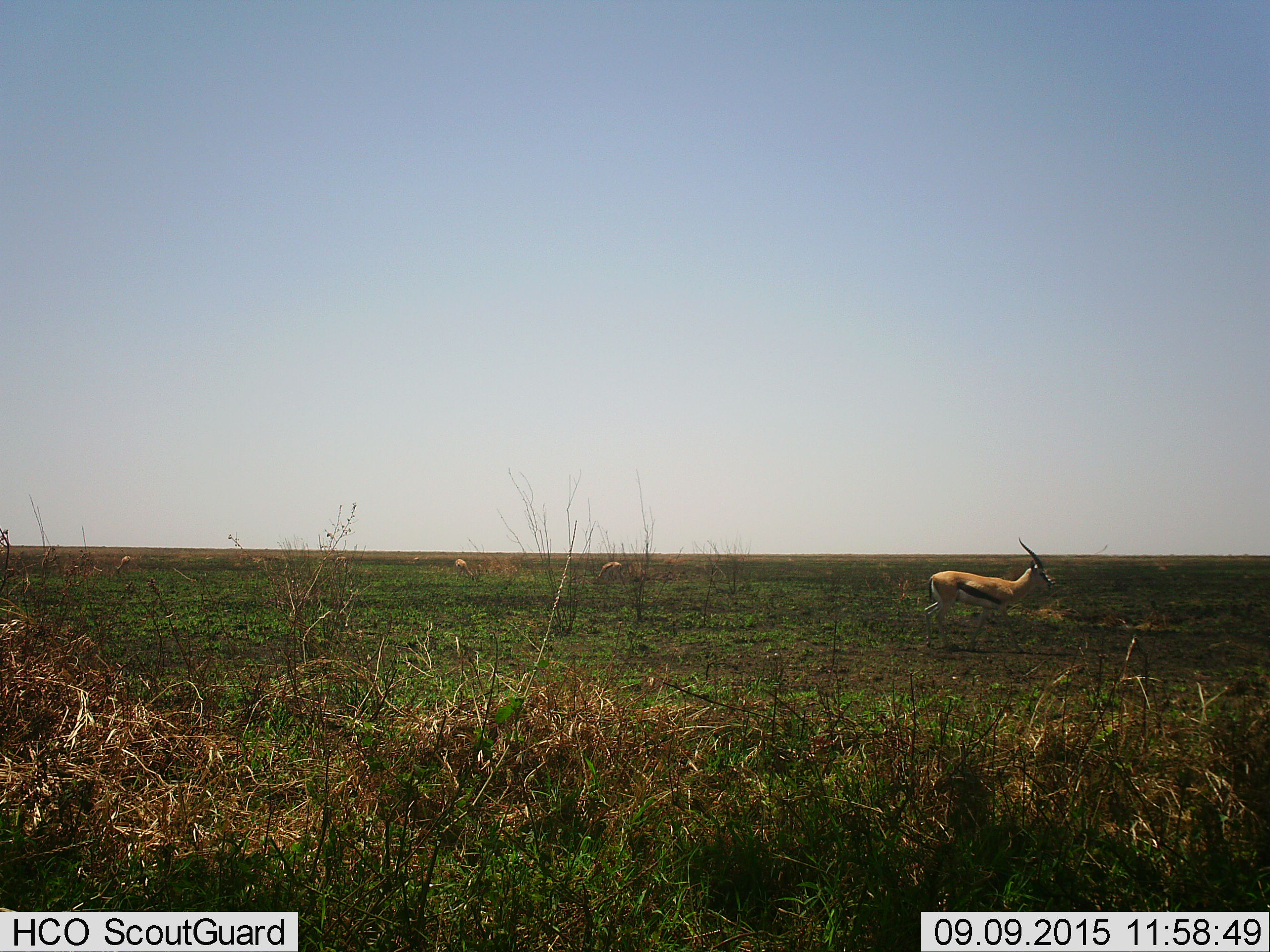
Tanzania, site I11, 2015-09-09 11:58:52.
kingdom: Animalia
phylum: Chordata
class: Mammalia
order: Artiodactyla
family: Bovidae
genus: Eudorcas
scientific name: Eudorcas thomsonii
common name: thomson's gazelle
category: gazellethomsons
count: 6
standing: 22%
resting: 0%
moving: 67%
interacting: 0%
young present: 0%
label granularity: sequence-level